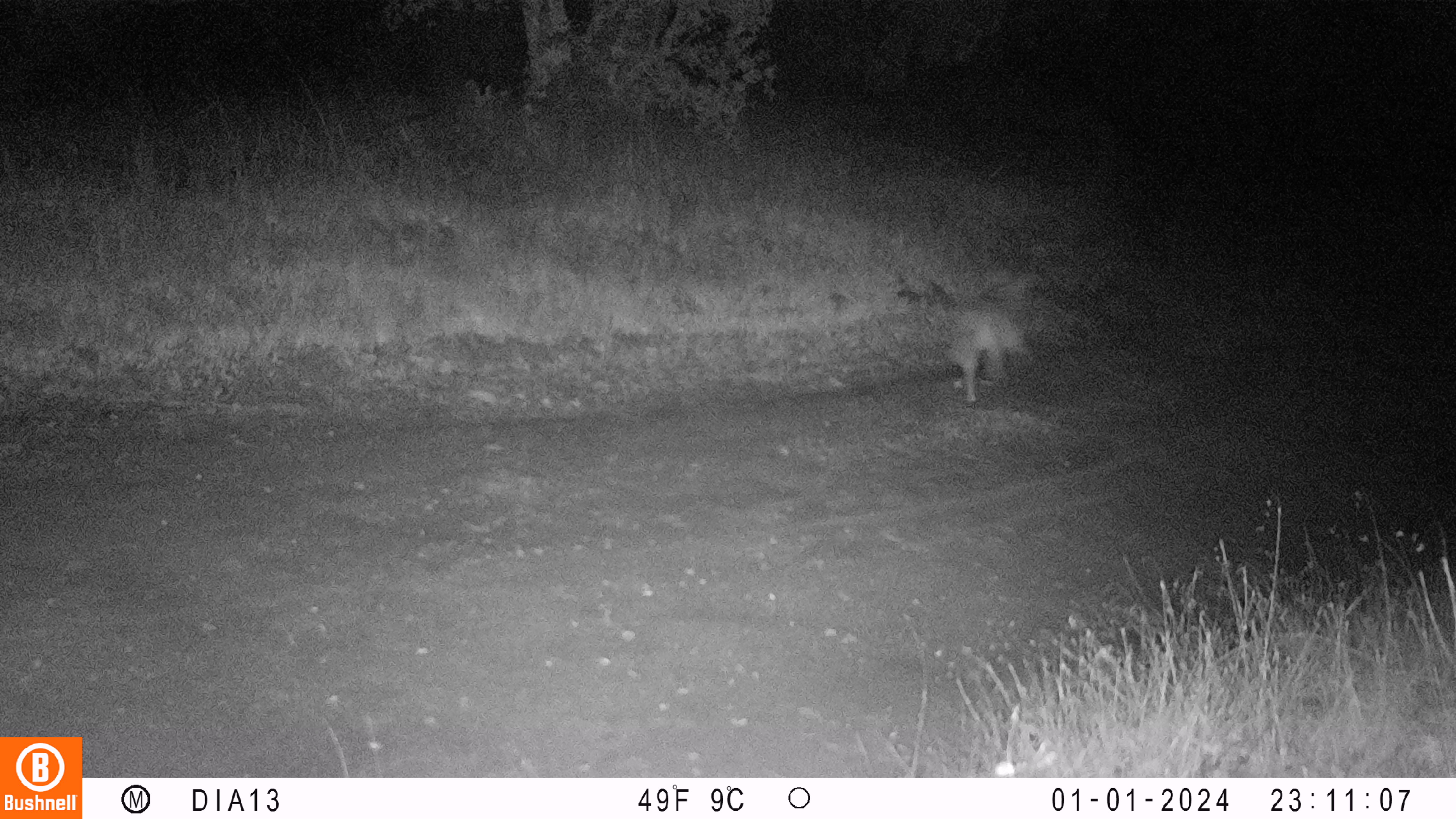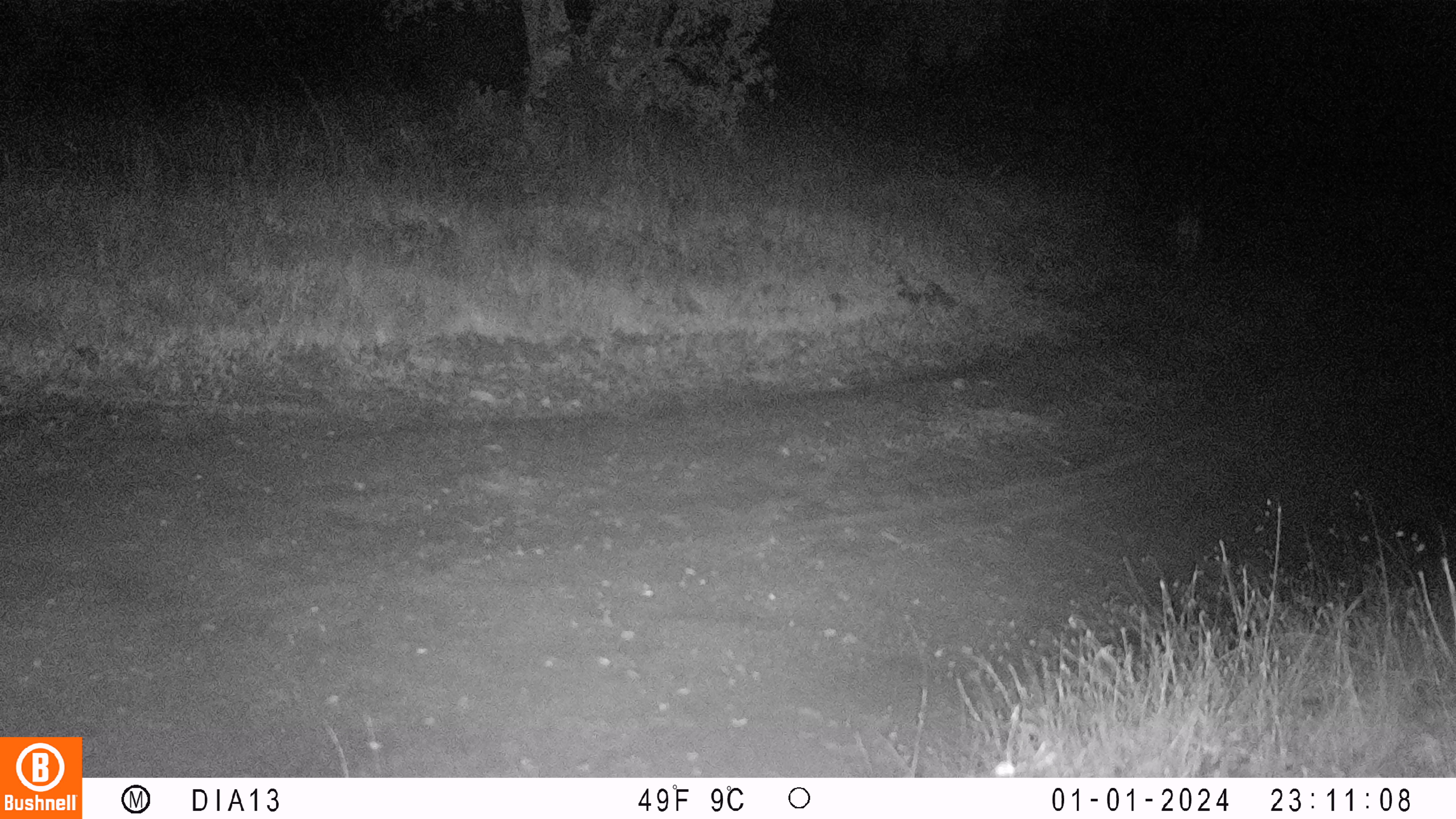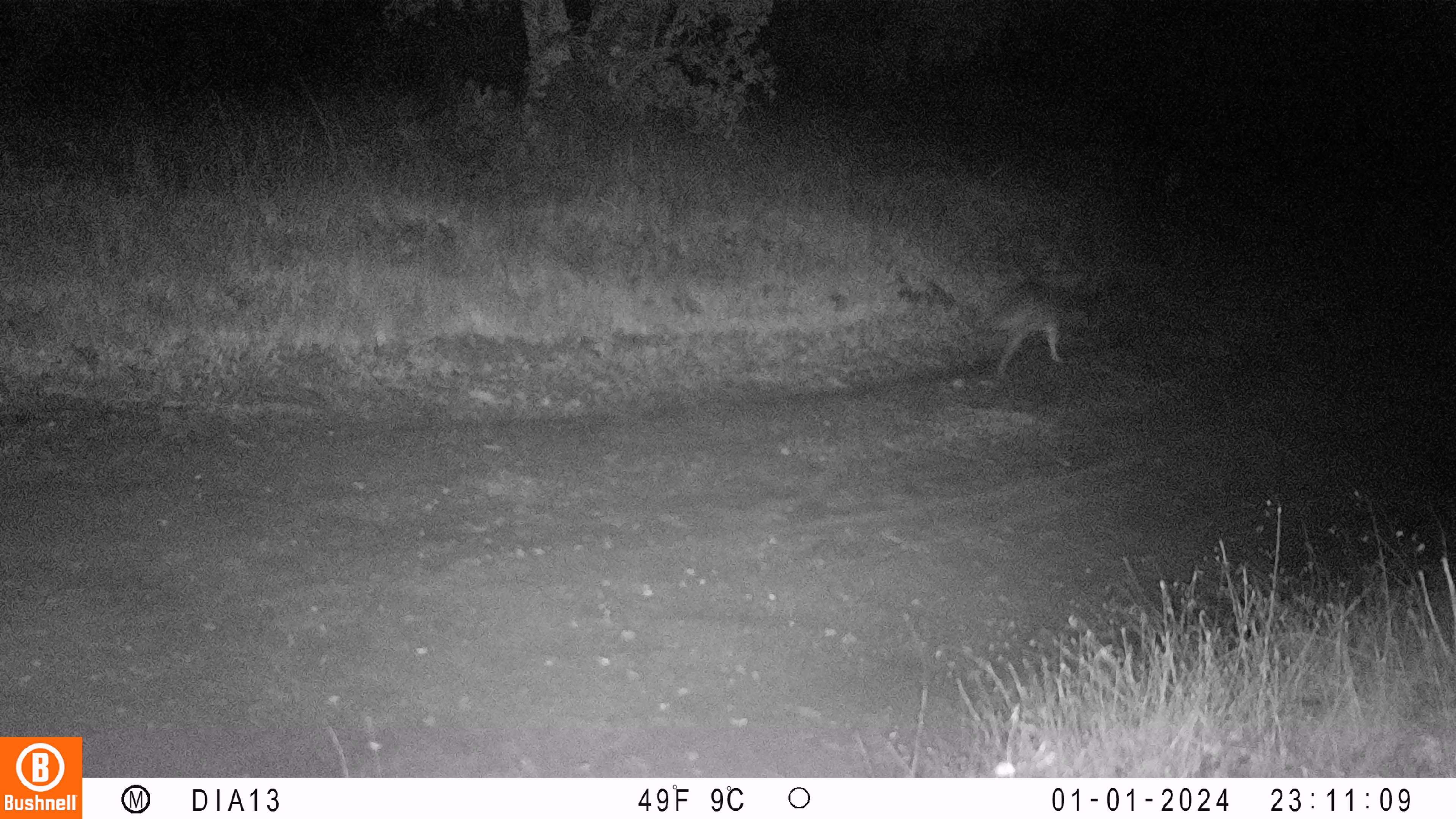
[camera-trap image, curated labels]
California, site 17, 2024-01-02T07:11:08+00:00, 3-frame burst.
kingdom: Animalia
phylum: Chordata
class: Mammalia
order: Carnivora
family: Canidae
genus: Canis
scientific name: Canis latrans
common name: coyote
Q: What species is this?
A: Coyote (Canis latrans).